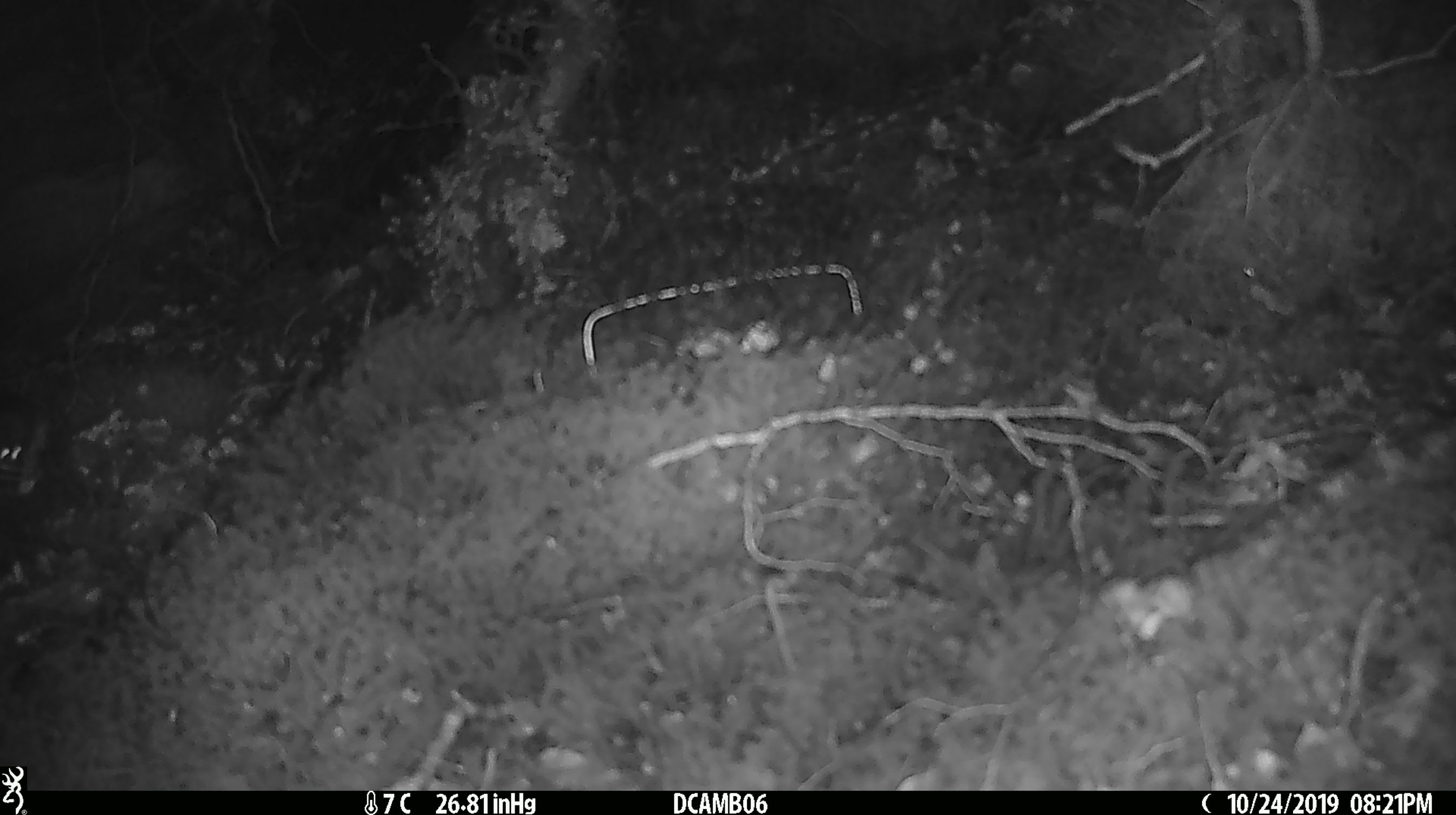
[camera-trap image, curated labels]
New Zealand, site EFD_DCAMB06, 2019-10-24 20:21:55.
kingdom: Animalia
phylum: Chordata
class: Mammalia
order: Rodentia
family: Muridae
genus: Mus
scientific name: Mus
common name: mouse